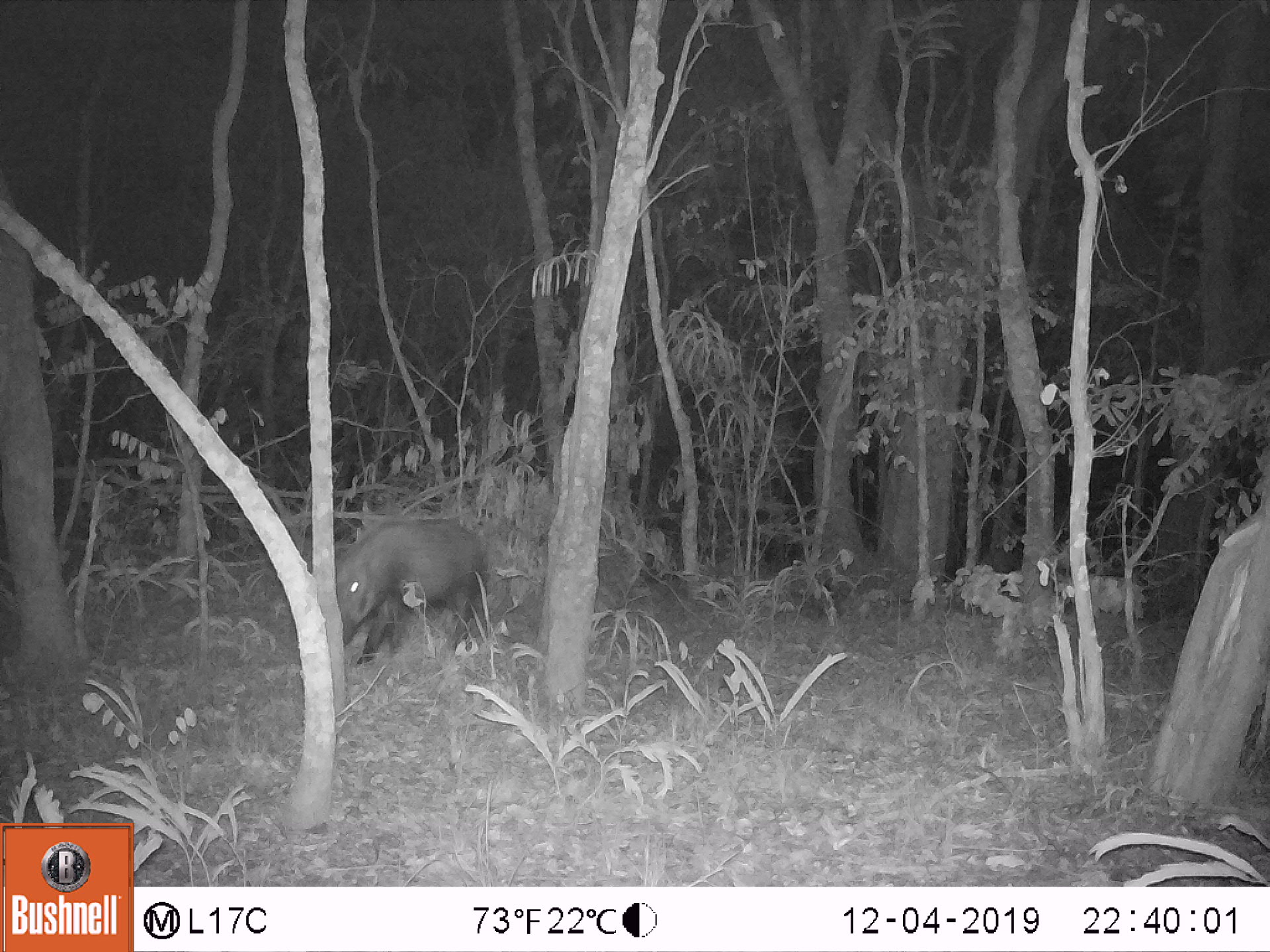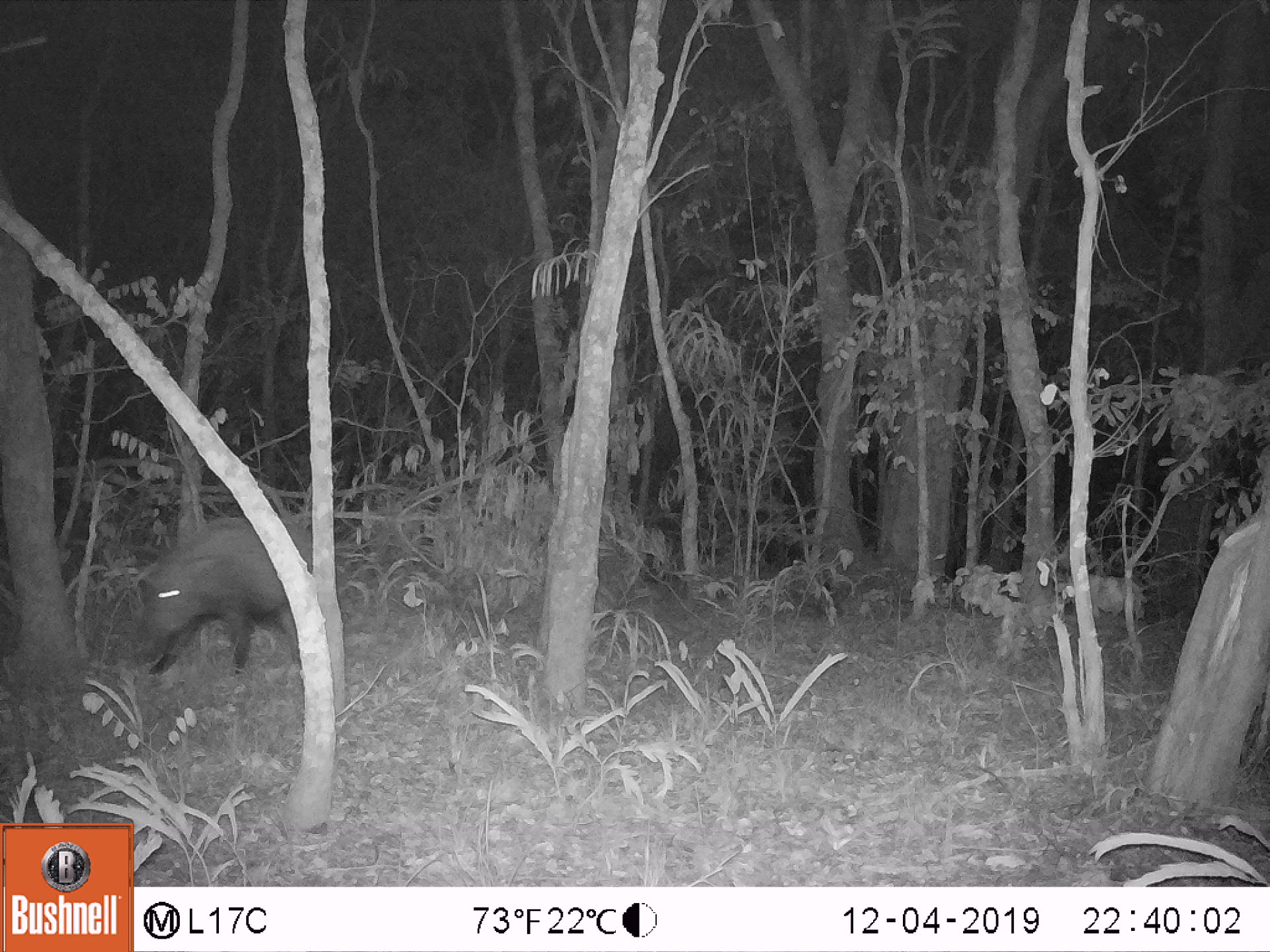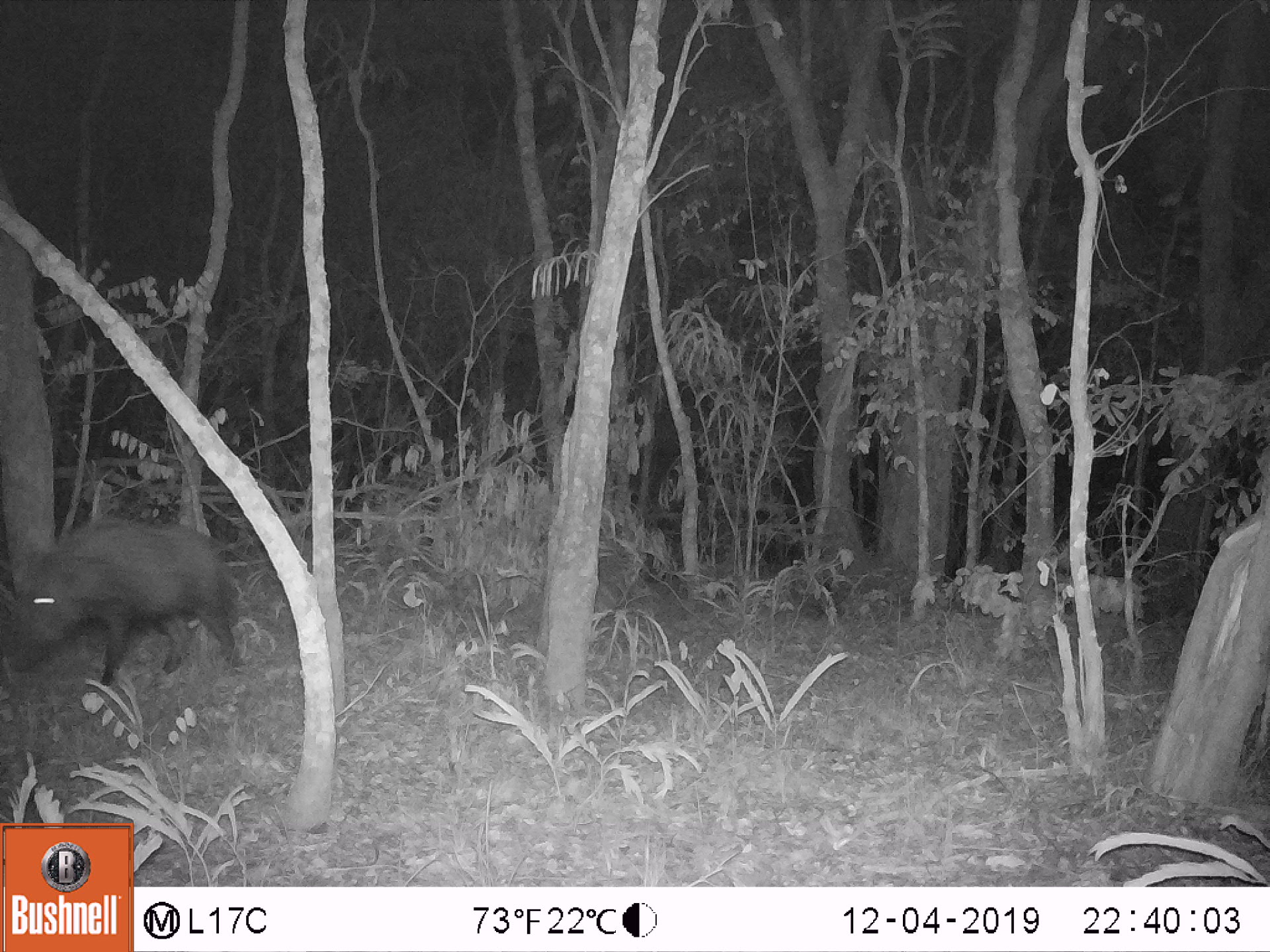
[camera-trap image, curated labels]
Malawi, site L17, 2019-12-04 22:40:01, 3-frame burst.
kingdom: Animalia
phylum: Chordata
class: Mammalia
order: Artiodactyla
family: Suidae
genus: Potamochoerus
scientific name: Potamochoerus larvatus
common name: bushpig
Bushpig (Potamochoerus larvatus), count 1.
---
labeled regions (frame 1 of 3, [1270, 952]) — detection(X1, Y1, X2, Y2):
bushpig: detection(331, 513, 493, 670)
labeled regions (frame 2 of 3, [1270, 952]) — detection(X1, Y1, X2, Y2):
bushpig: detection(131, 510, 310, 675)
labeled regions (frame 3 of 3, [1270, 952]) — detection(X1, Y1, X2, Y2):
bushpig: detection(7, 521, 237, 686)